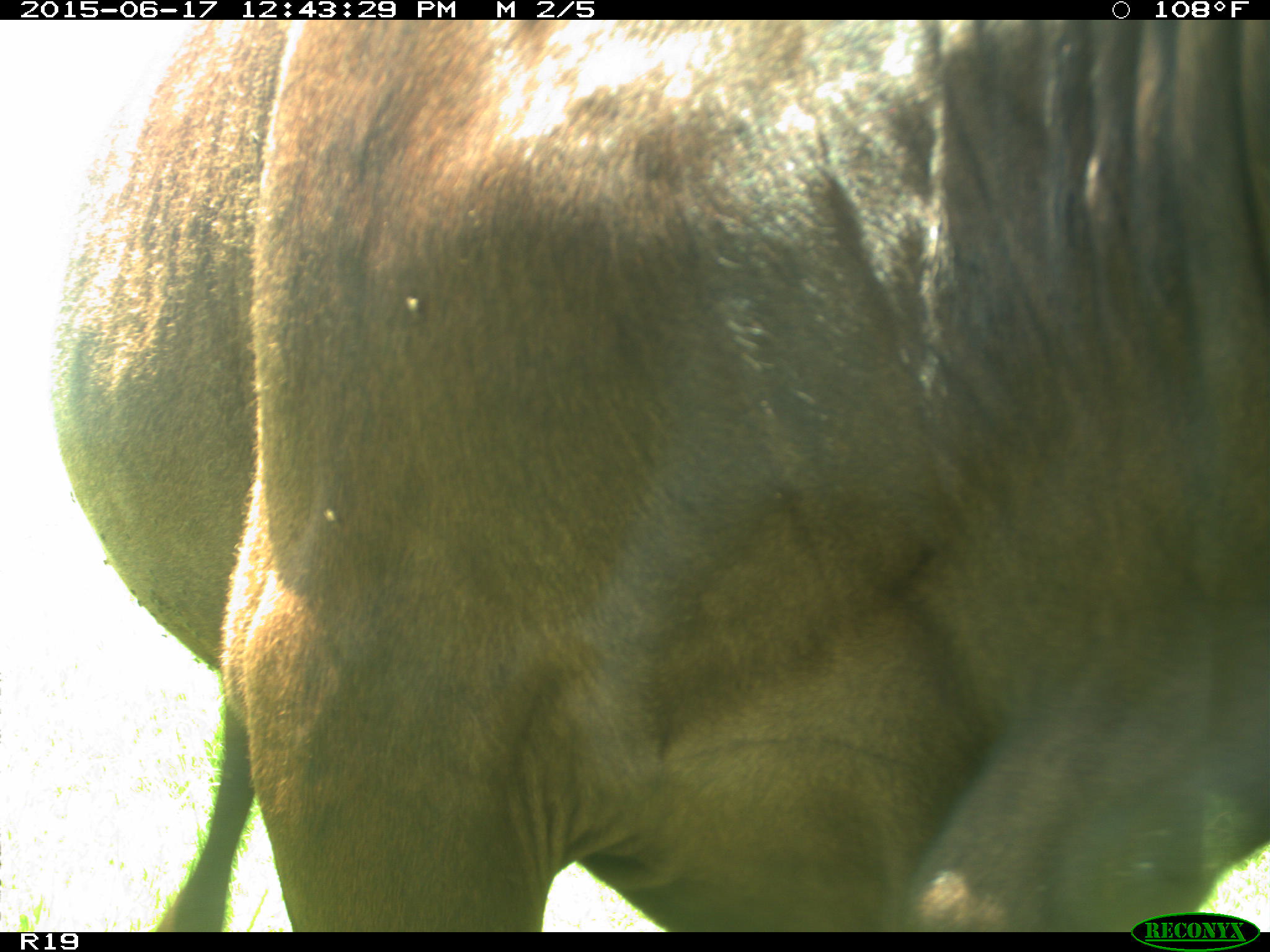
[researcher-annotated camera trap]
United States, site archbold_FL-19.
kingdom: Animalia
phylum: Chordata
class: Mammalia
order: Artiodactyla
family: Bovidae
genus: Bos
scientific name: Bos taurus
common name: domestic cow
Bos taurus (domestic cow).